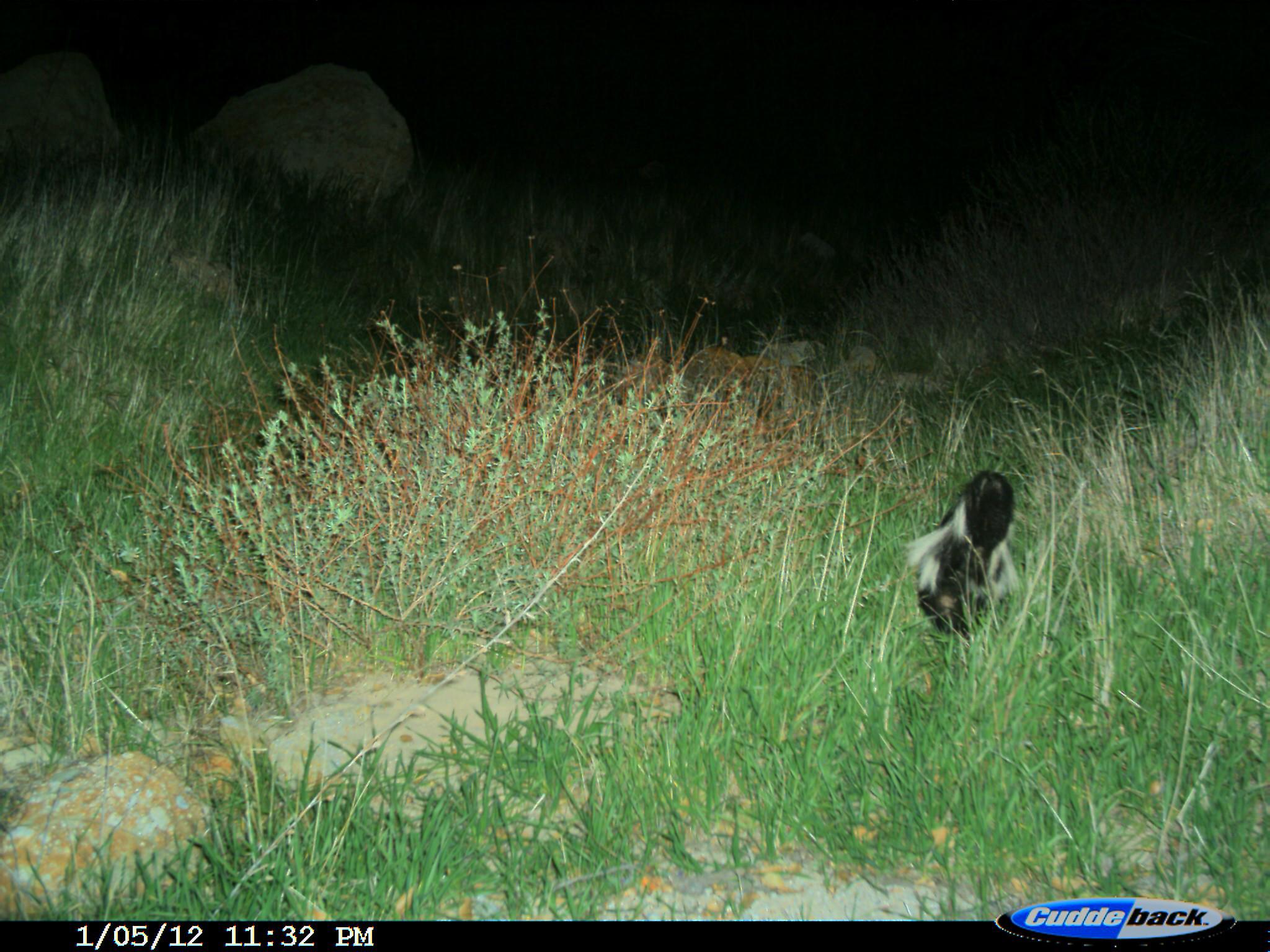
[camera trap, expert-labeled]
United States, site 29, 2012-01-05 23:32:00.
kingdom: Animalia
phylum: Chordata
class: Mammalia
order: Carnivora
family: Mephitidae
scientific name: Mephitidae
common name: skunk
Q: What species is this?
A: Skunk (Mephitidae).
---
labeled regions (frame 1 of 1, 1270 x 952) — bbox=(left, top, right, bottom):
skunk: bbox=(900, 469, 1027, 640)